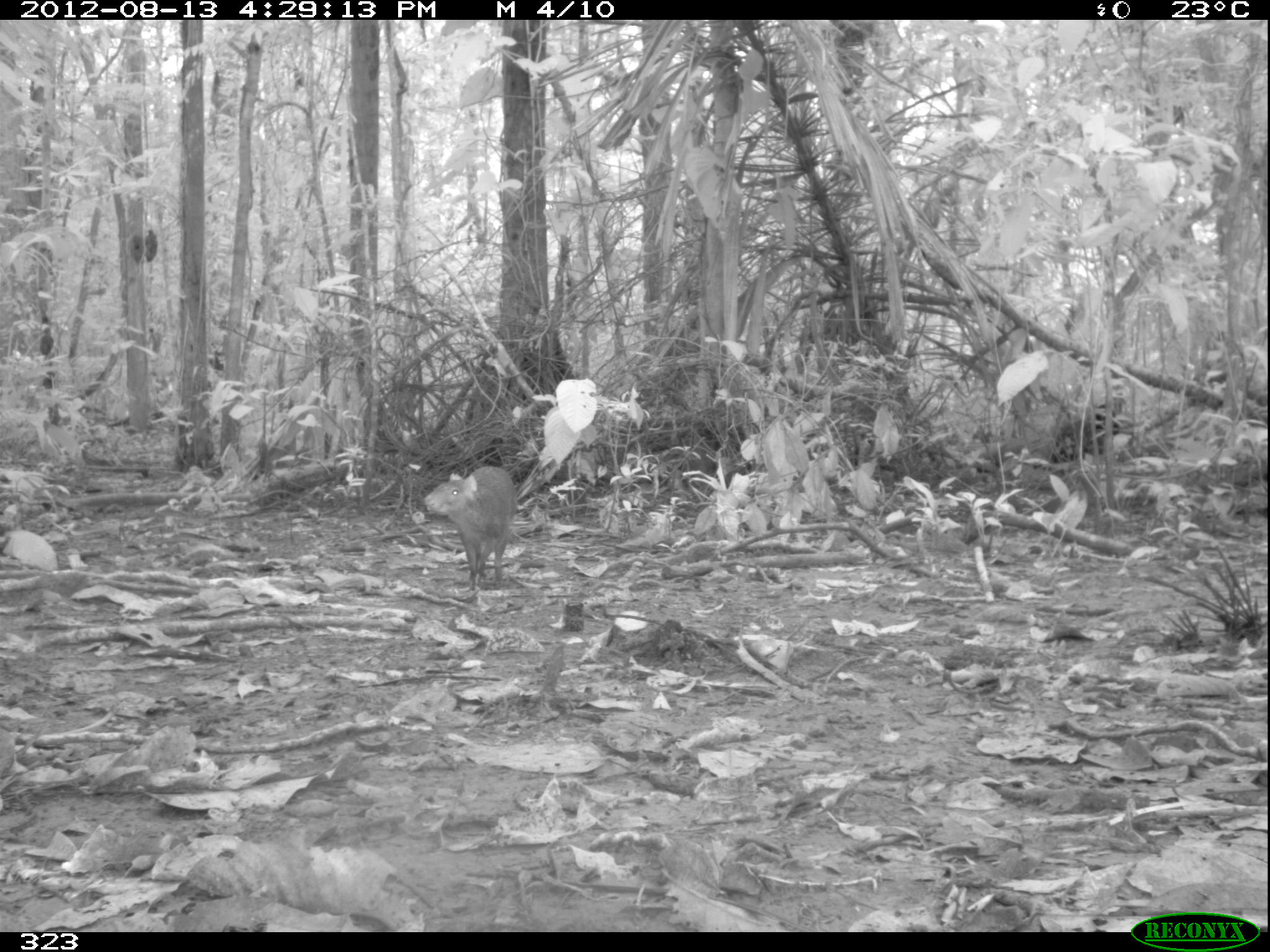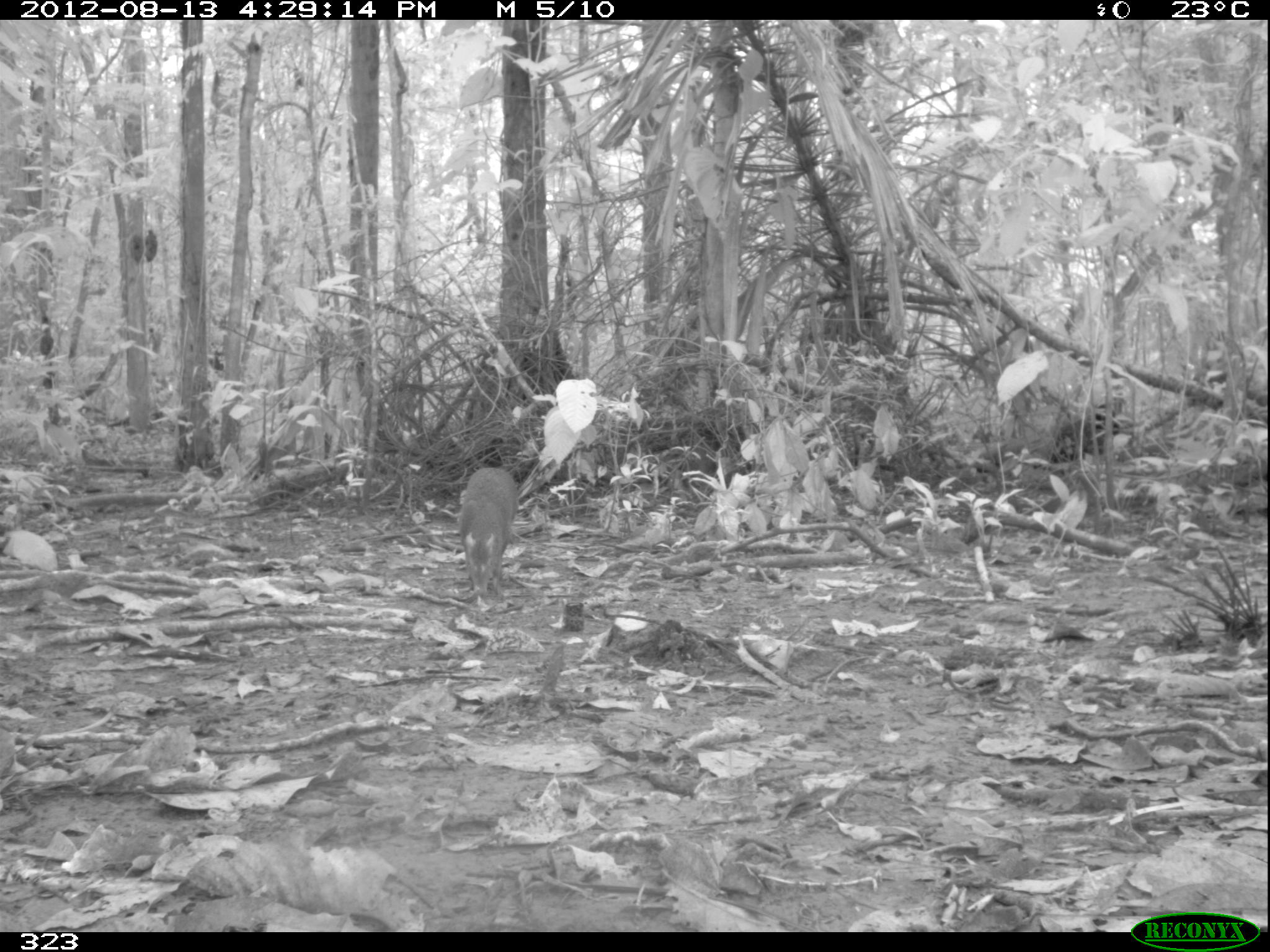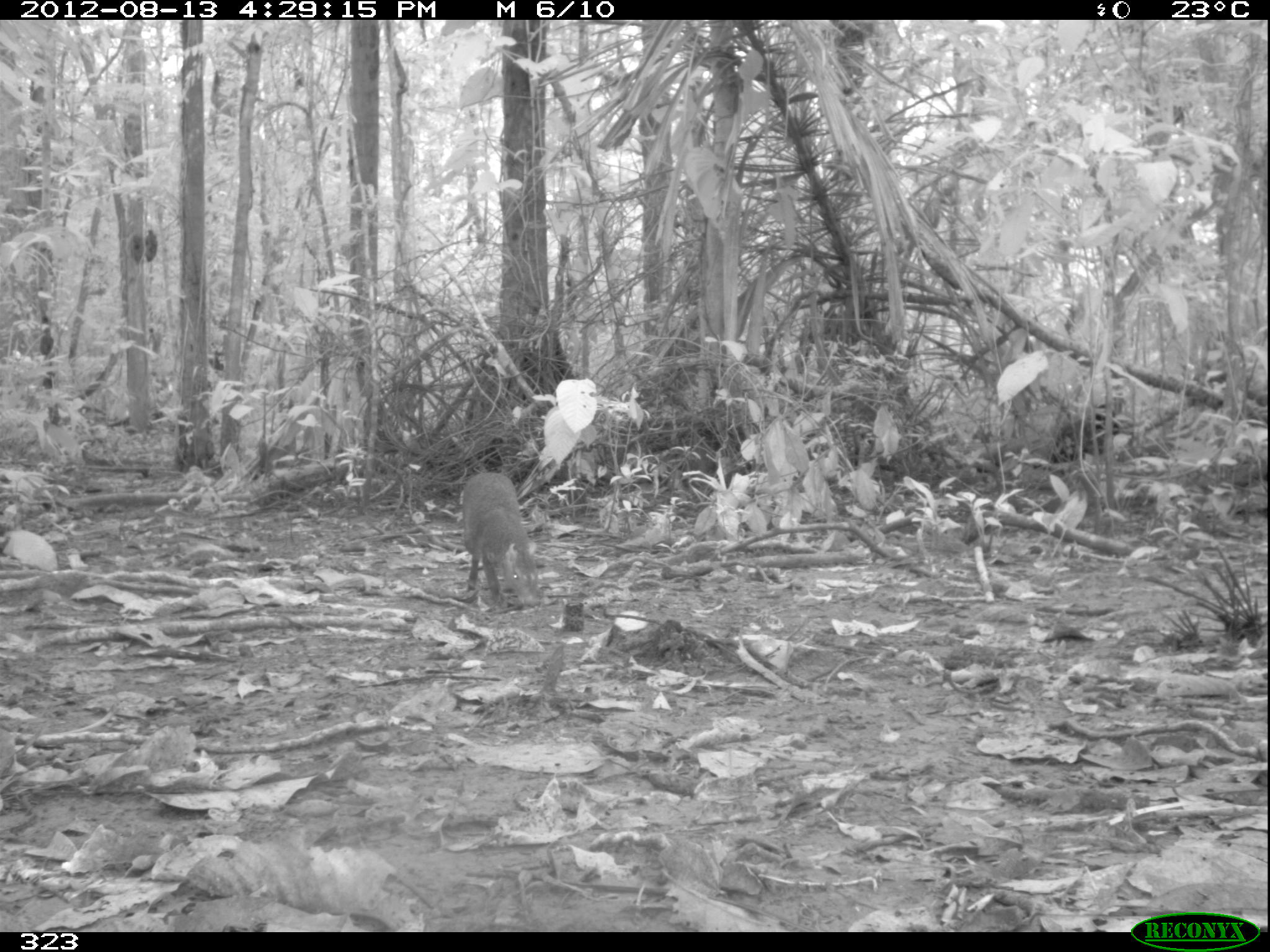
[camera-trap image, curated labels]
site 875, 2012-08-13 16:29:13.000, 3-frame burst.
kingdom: Animalia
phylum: Chordata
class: Mammalia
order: Rodentia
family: Dasyproctidae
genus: Dasyprocta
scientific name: Dasyprocta punctata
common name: central american agouti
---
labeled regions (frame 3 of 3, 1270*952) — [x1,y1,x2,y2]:
dasyprocta punctata: [457,469,542,605]